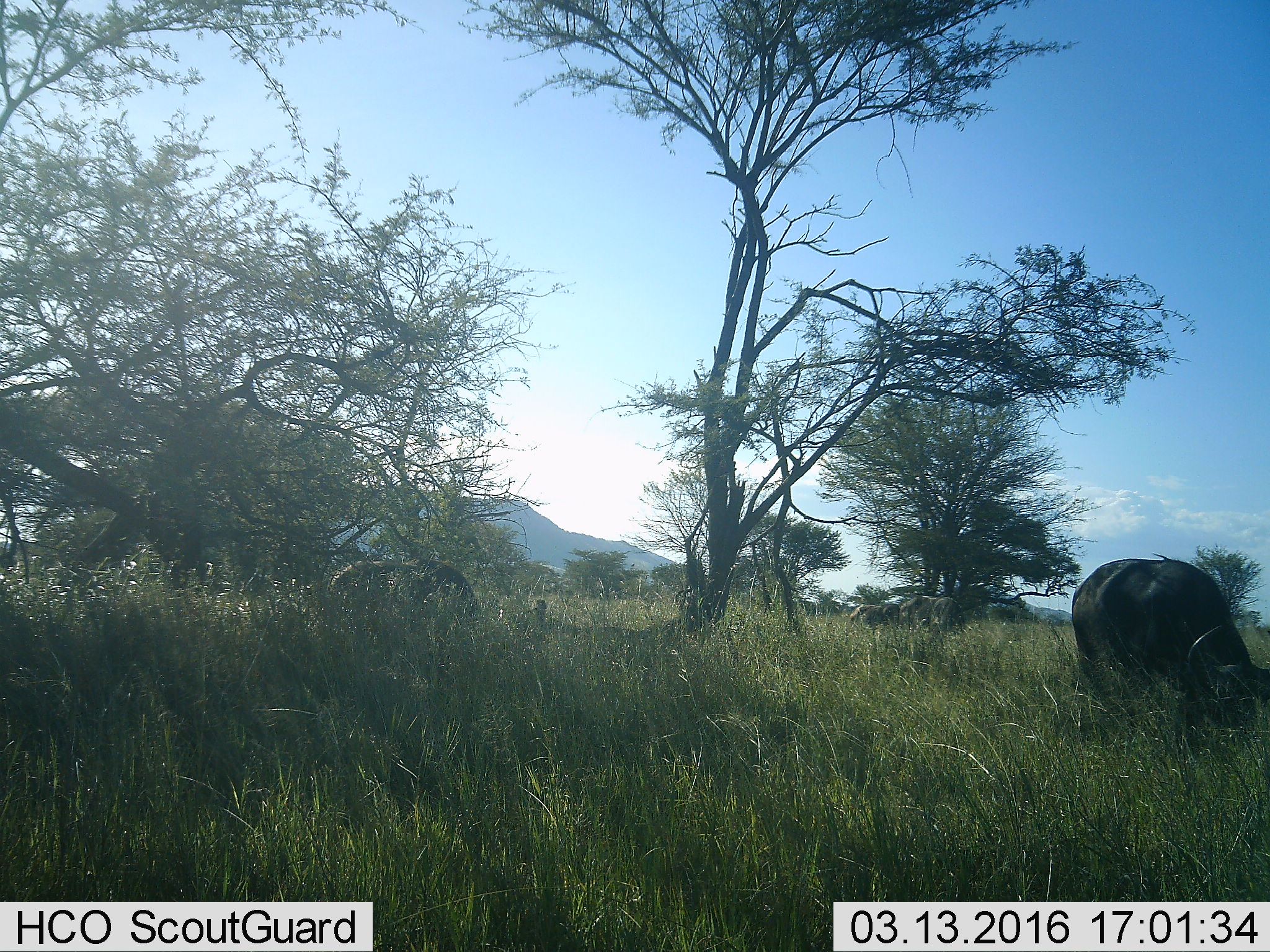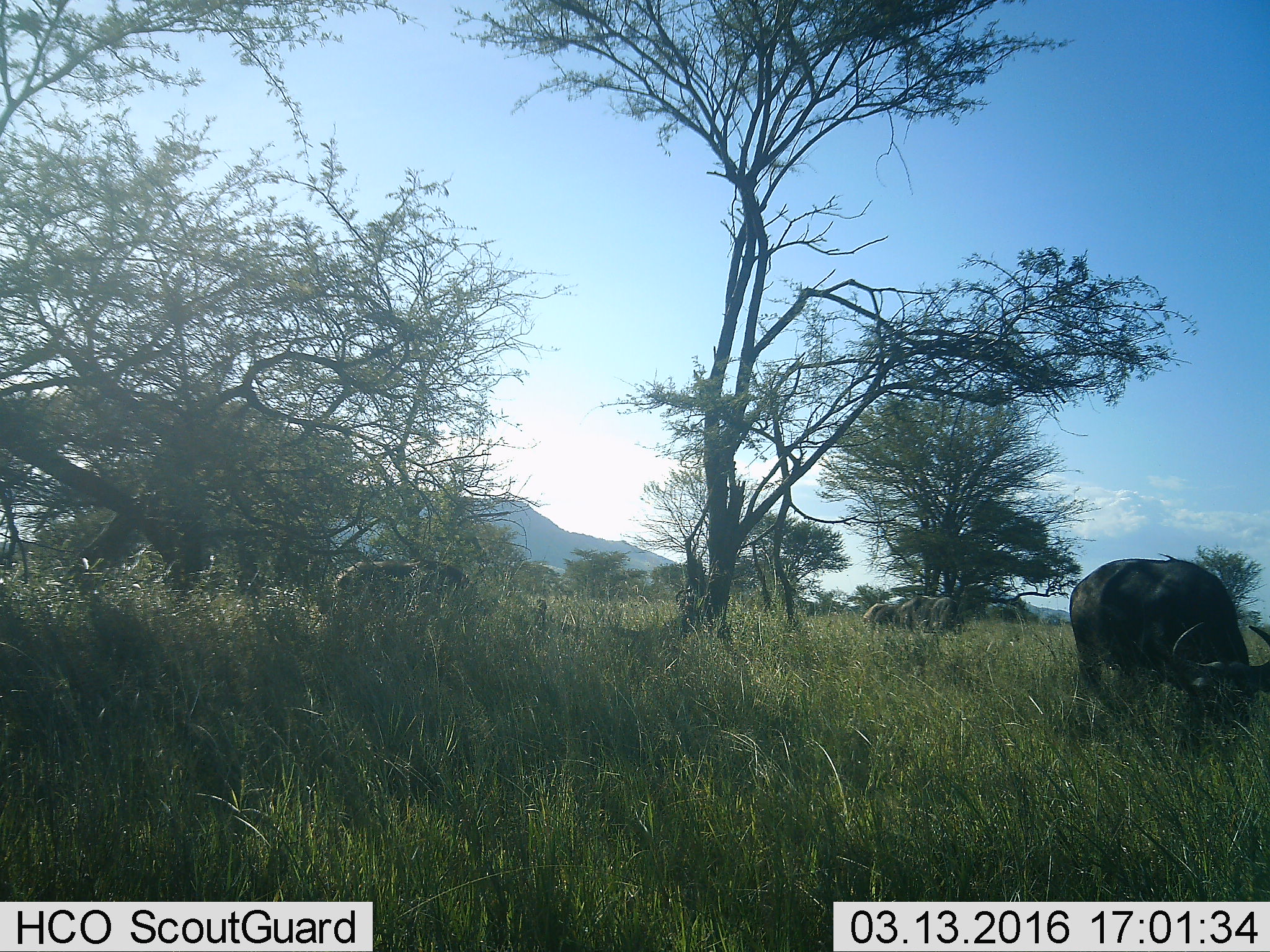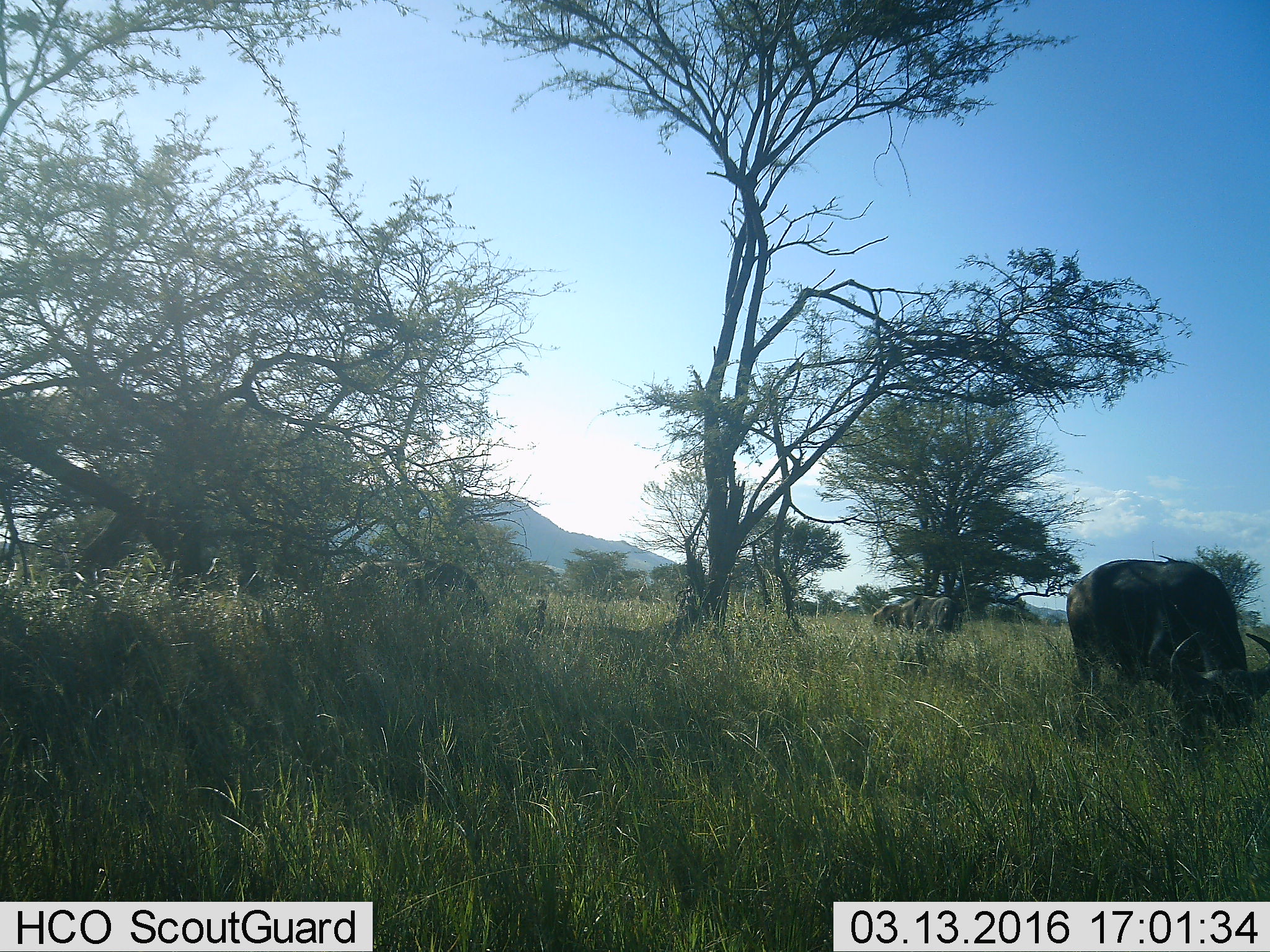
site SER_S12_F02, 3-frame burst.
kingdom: Animalia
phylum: Chordata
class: Mammalia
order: Artiodactyla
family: Bovidae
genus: Syncerus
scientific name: Syncerus caffer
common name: african buffalo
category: buffalo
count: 4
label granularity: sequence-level